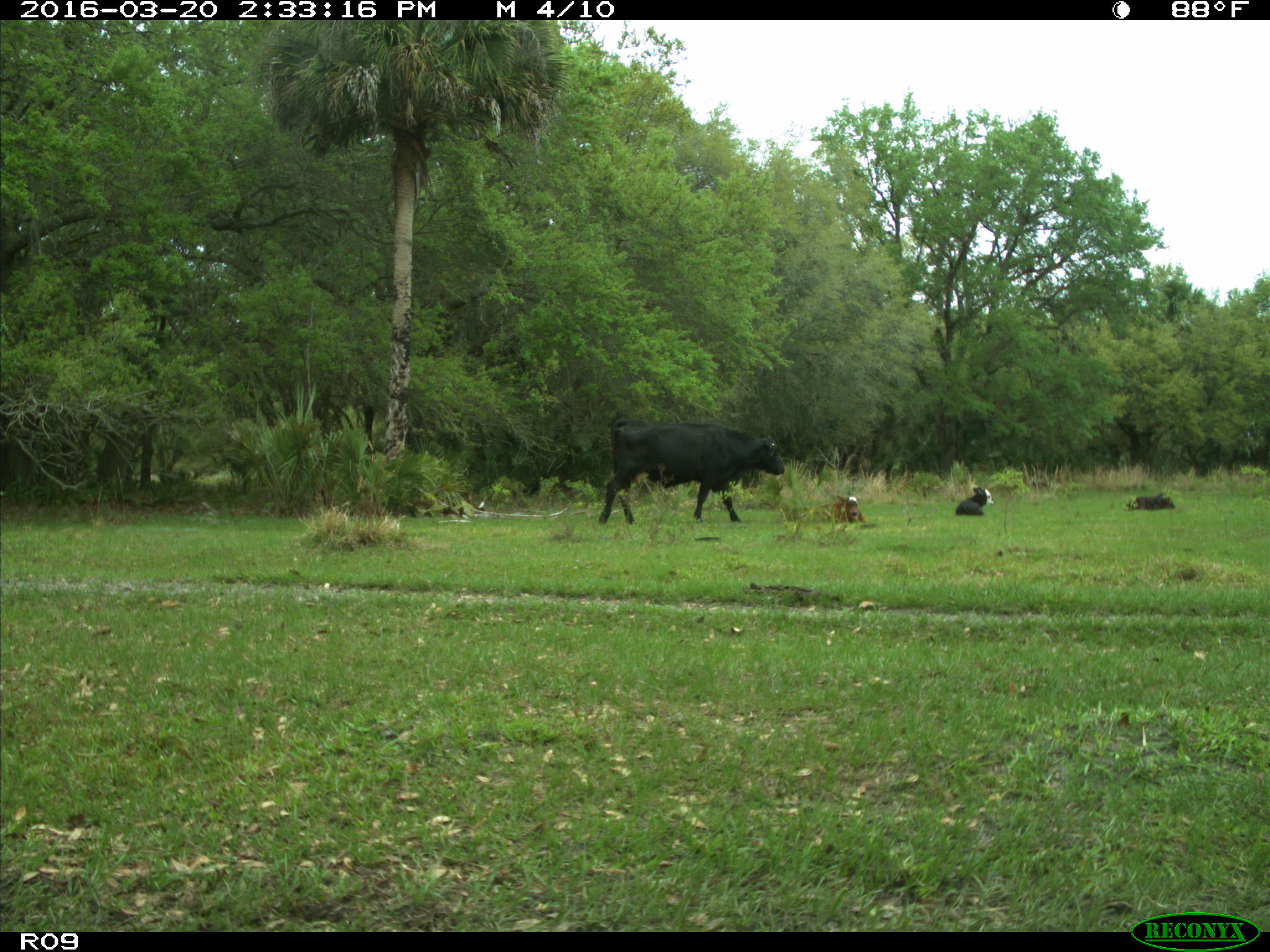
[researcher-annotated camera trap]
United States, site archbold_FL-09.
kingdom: Animalia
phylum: Chordata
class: Mammalia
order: Artiodactyla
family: Bovidae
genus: Bos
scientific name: Bos taurus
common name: domestic cow